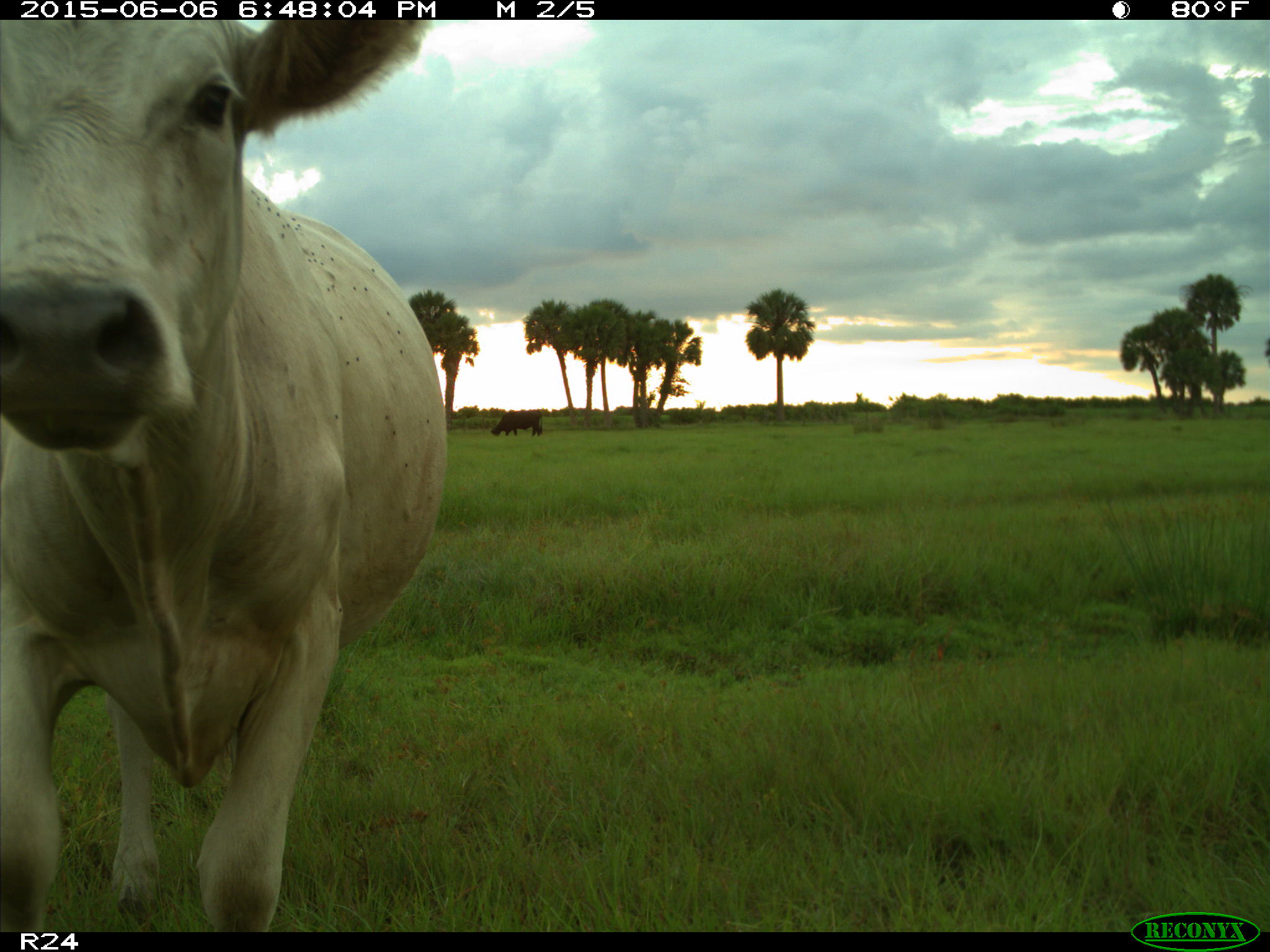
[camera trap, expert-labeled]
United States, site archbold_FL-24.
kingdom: Animalia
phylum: Chordata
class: Mammalia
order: Artiodactyla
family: Bovidae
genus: Bos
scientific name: Bos taurus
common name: domestic cow